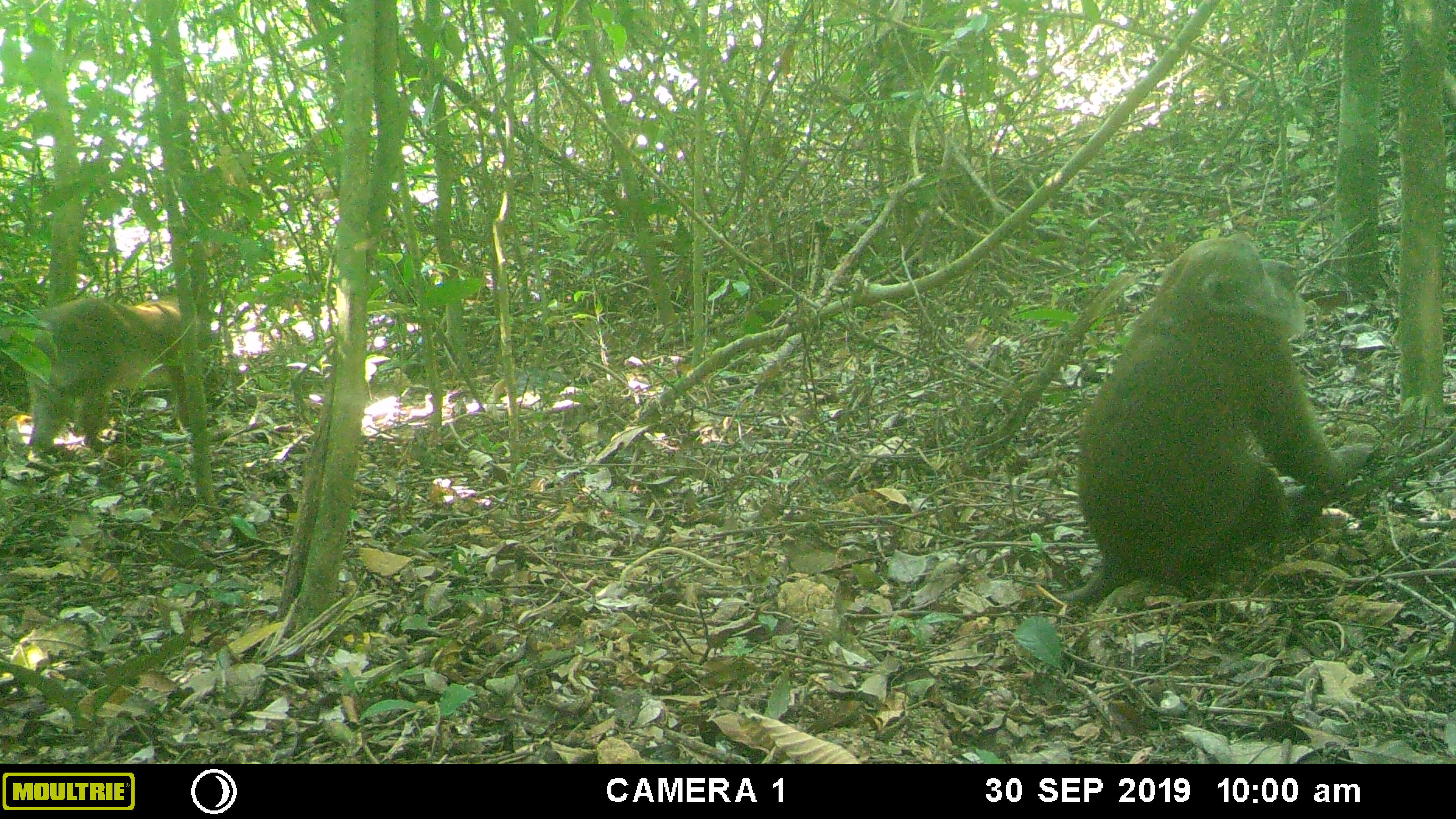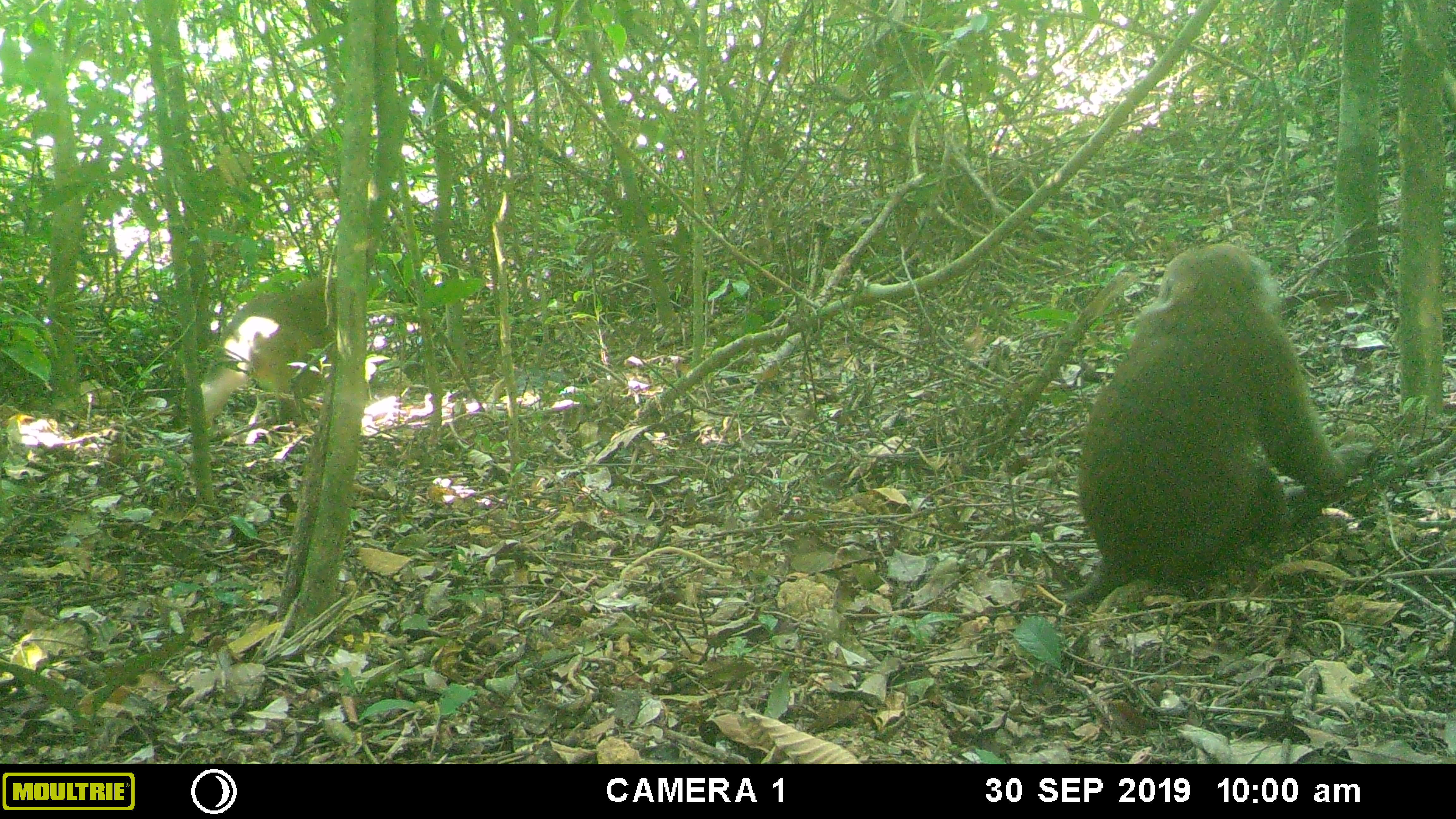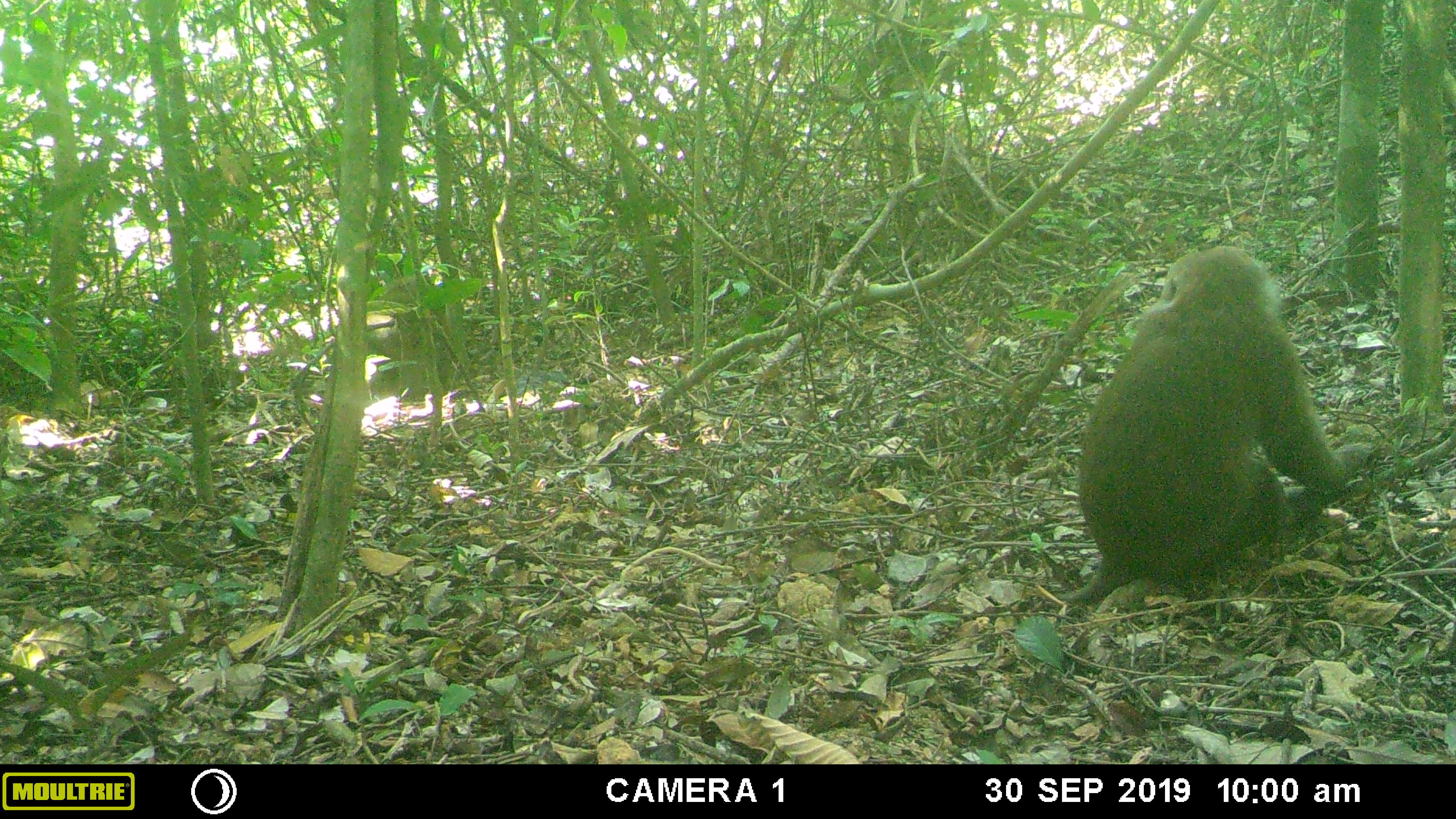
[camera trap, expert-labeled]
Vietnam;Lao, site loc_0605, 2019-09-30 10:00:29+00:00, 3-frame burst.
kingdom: Animalia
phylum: Chordata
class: Mammalia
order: Primates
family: Cercopithecidae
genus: Macaca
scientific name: Macaca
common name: macaques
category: assam or rhesus macaque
Assam or rhesus macaque (macaques) (Macaca). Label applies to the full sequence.